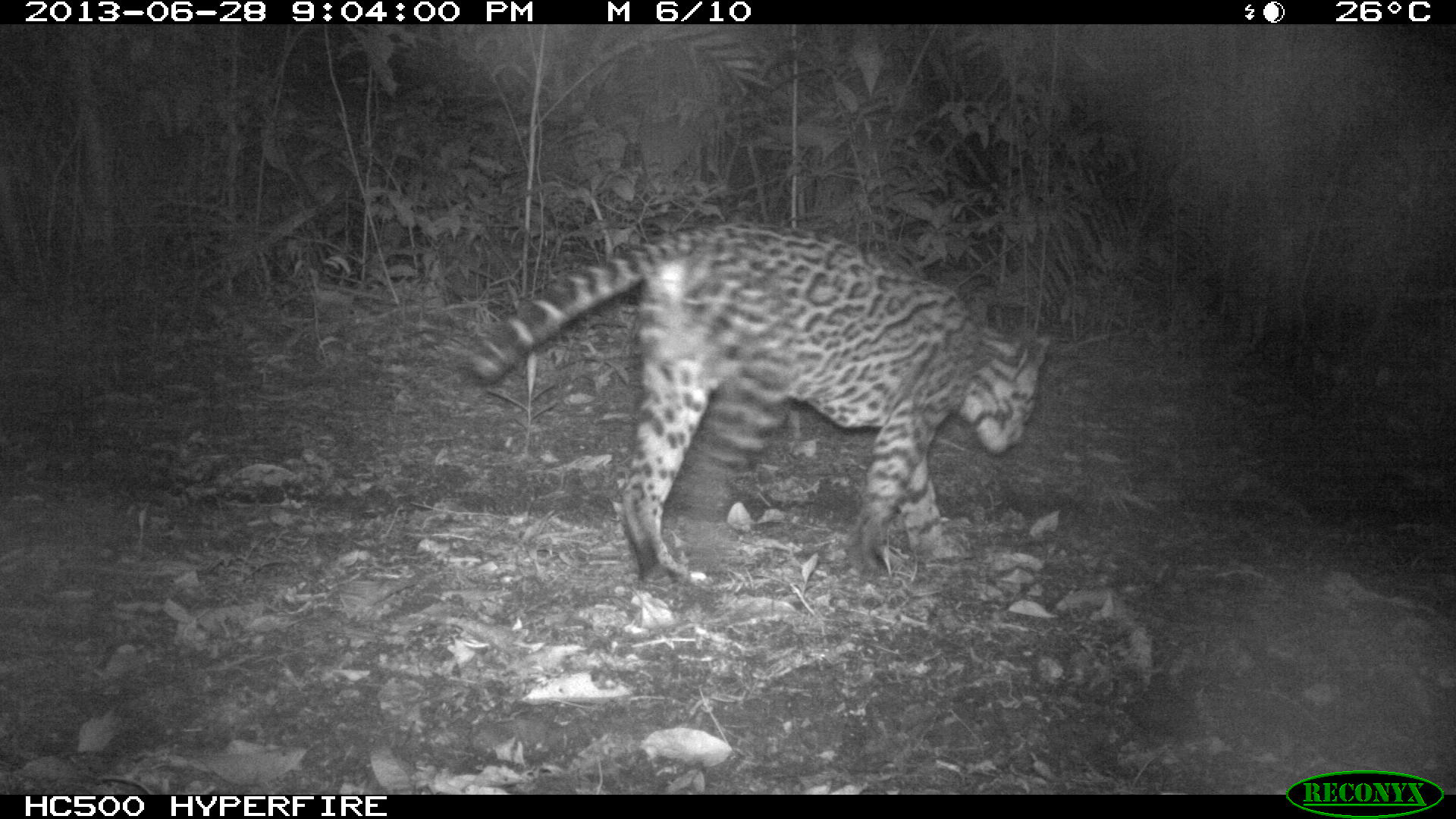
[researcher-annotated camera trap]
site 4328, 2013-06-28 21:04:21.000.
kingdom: Animalia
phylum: Chordata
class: Mammalia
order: Carnivora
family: Felidae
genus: Leopardus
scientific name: Leopardus pardalis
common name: ocelot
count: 1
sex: male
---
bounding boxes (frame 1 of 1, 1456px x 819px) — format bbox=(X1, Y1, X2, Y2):
leopardus pardalis: bbox=(462, 215, 1052, 590)